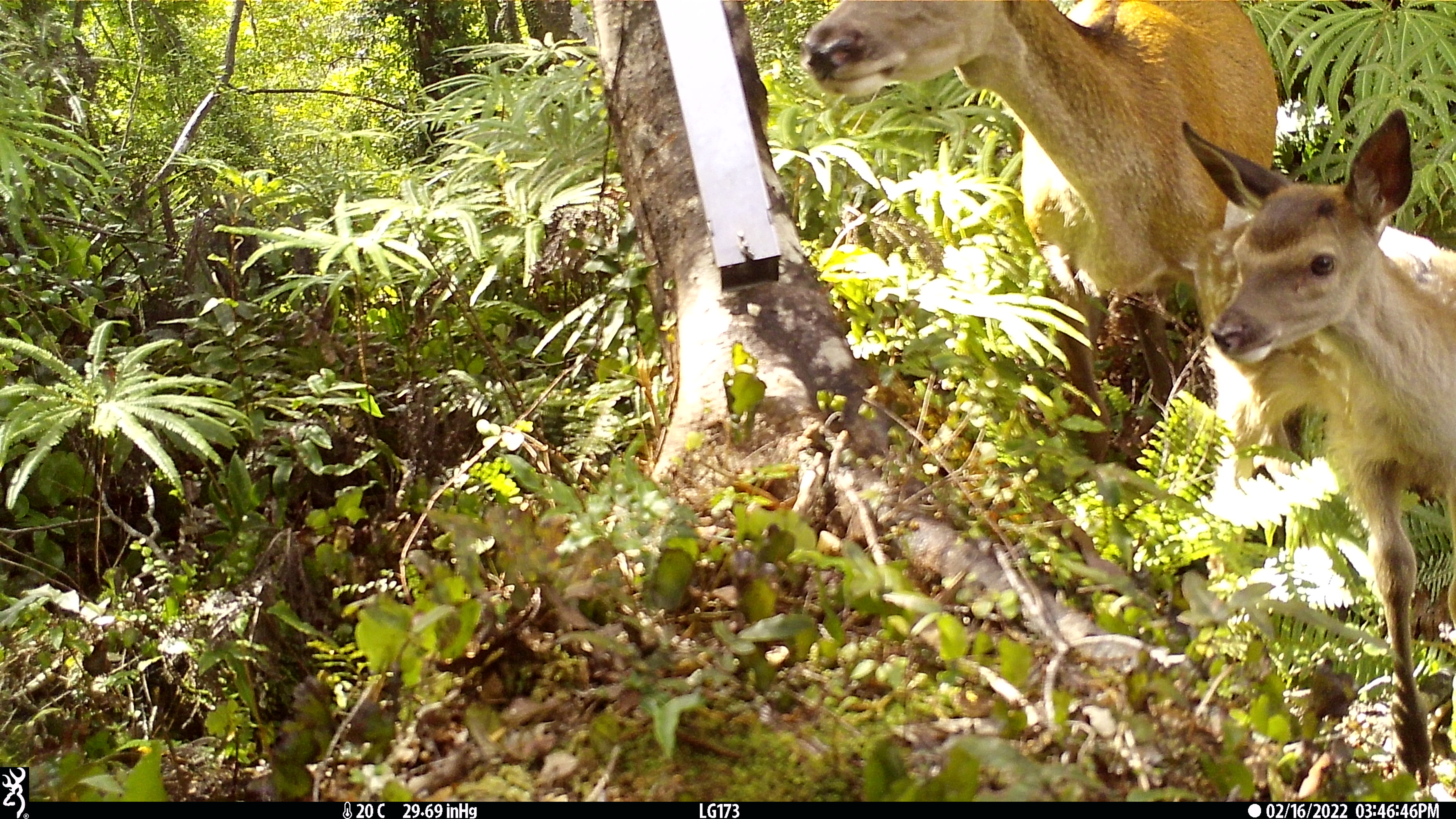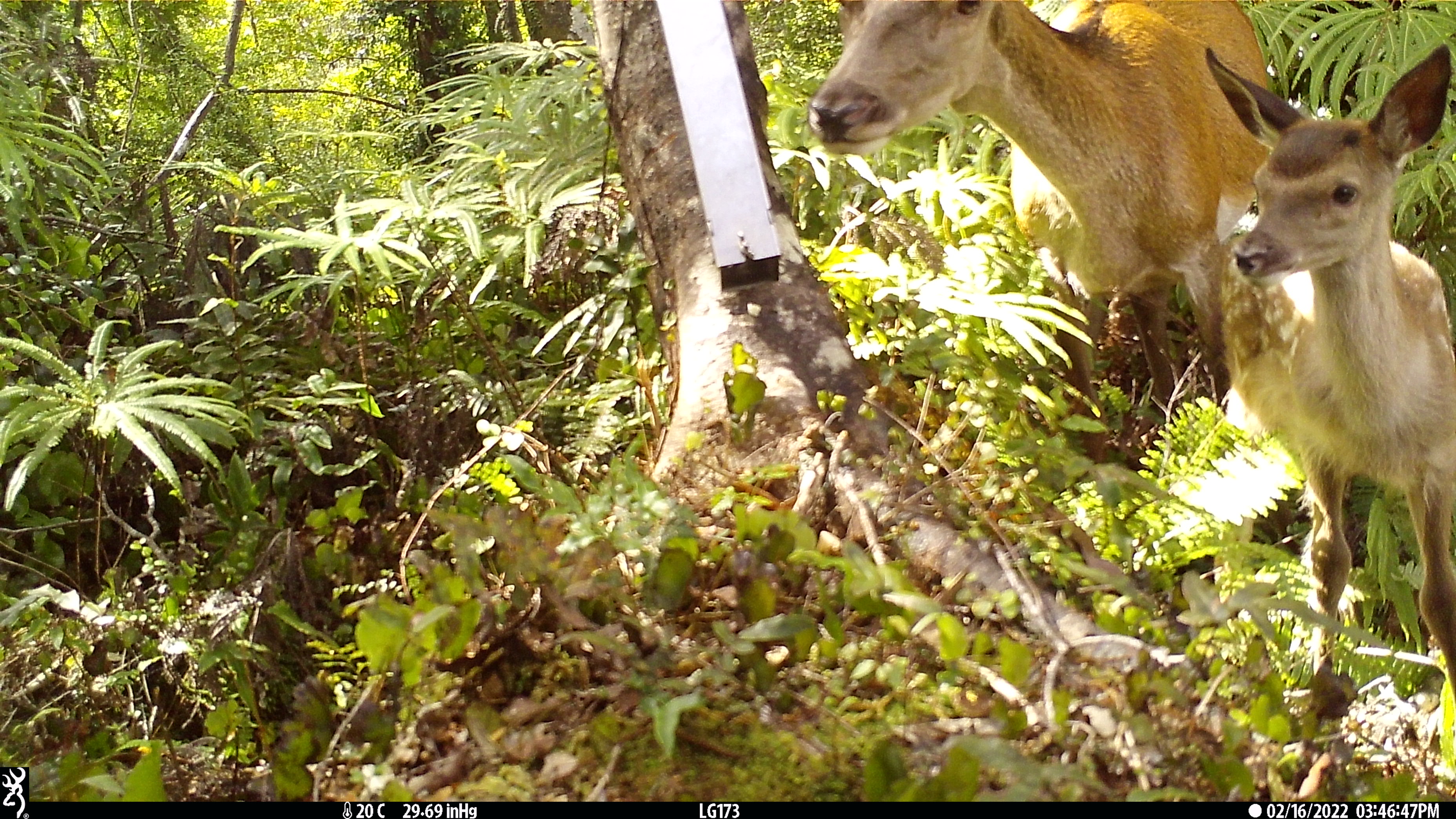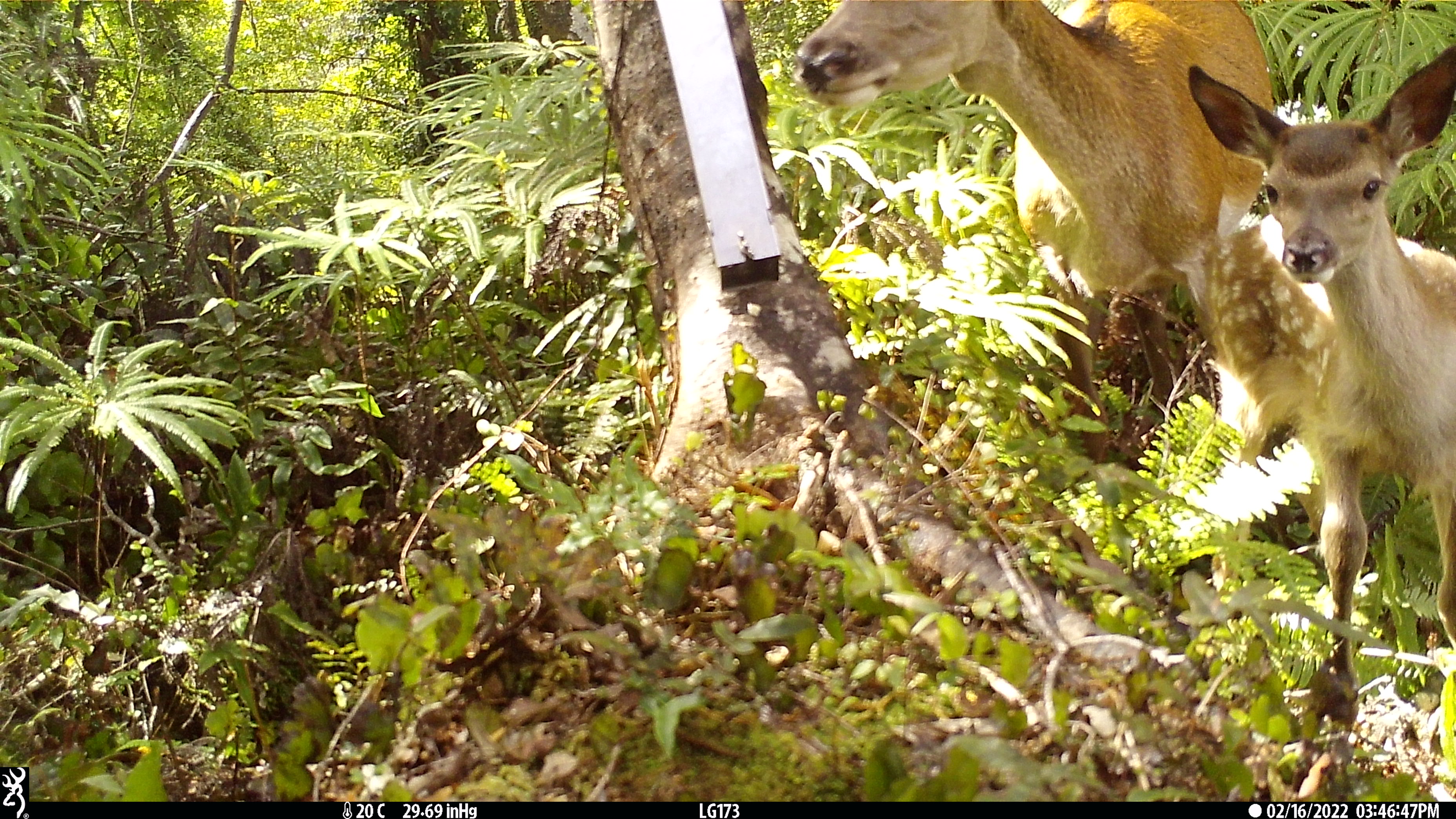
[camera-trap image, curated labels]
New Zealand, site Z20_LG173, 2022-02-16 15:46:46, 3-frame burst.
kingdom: Animalia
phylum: Chordata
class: Mammalia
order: Artiodactyla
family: Cervidae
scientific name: Cervidae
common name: deer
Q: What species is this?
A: Deer (Cervidae).